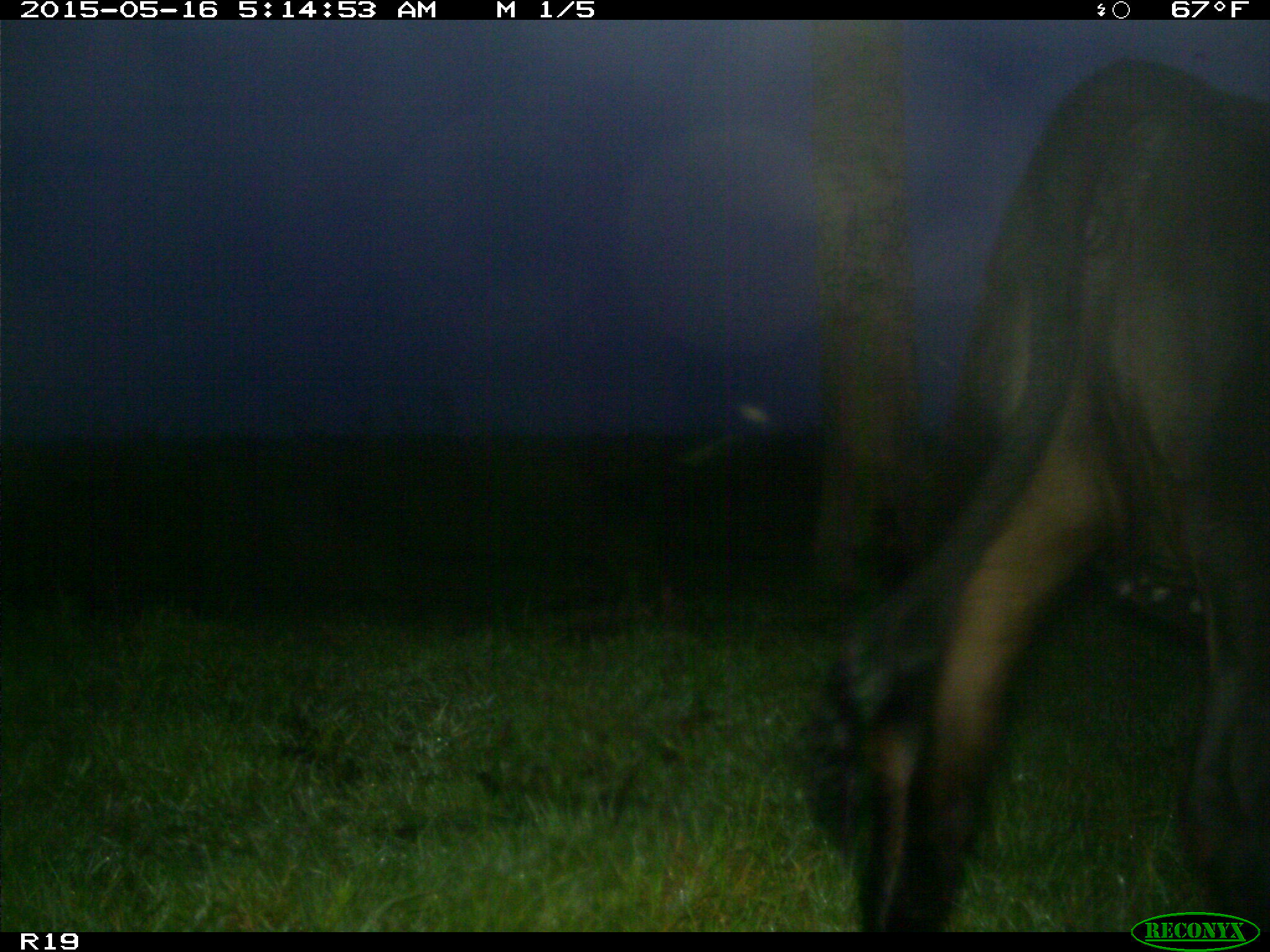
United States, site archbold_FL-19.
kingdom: Animalia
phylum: Chordata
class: Mammalia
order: Artiodactyla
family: Bovidae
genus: Bos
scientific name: Bos taurus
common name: domestic cow